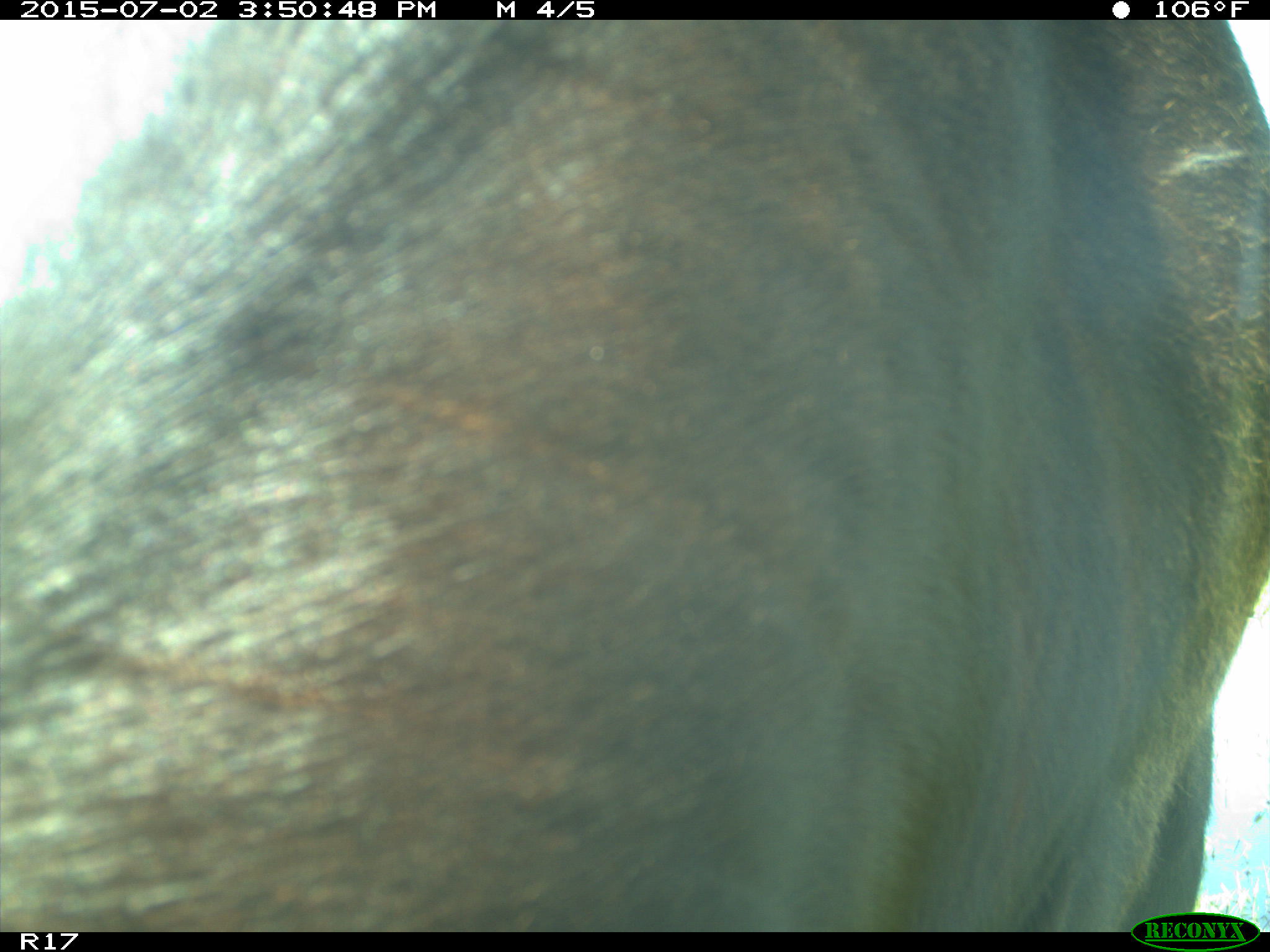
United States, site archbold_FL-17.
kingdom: Animalia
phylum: Chordata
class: Mammalia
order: Artiodactyla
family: Bovidae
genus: Bos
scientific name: Bos taurus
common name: domestic cow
Bos taurus (domestic cow).